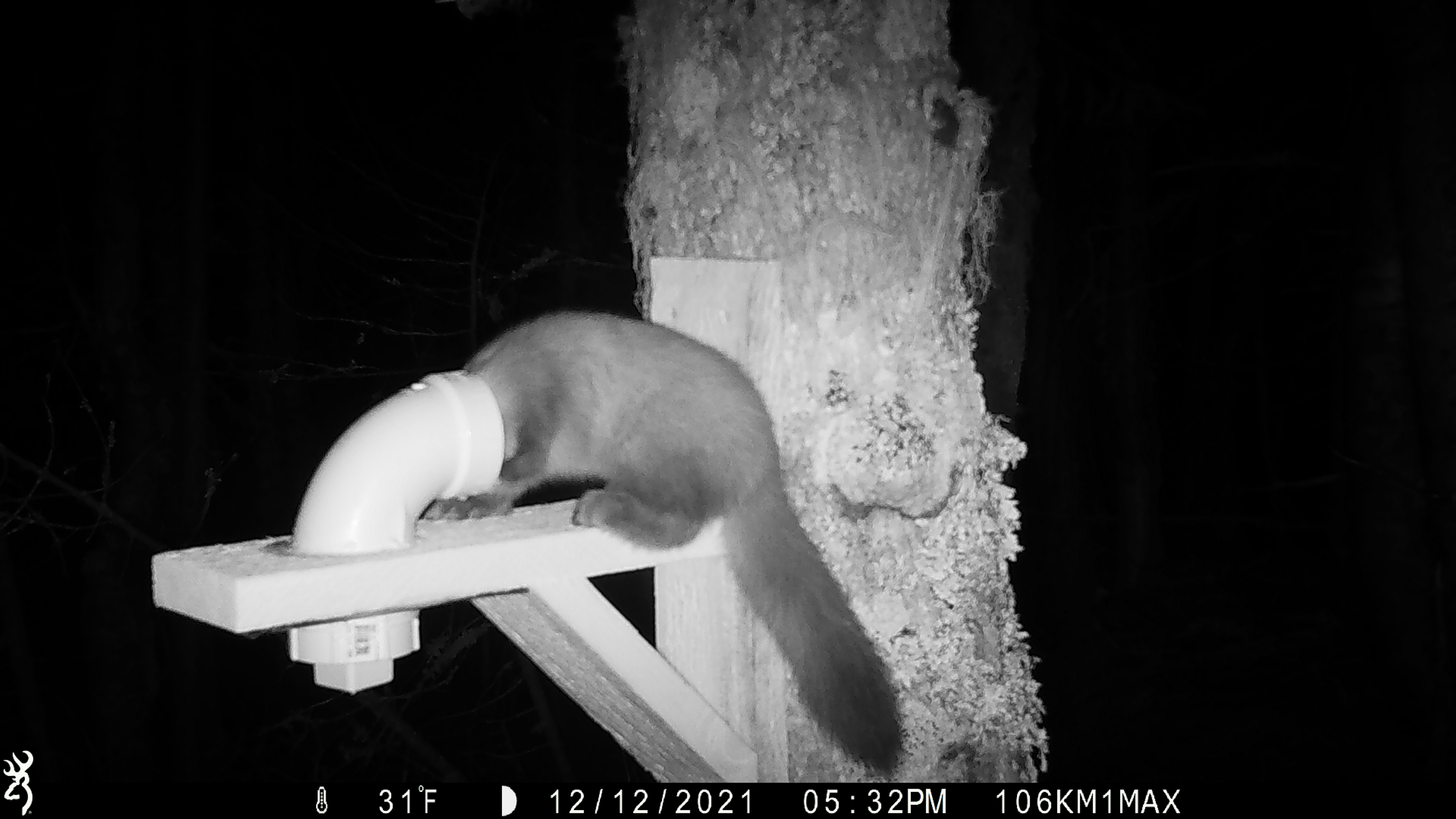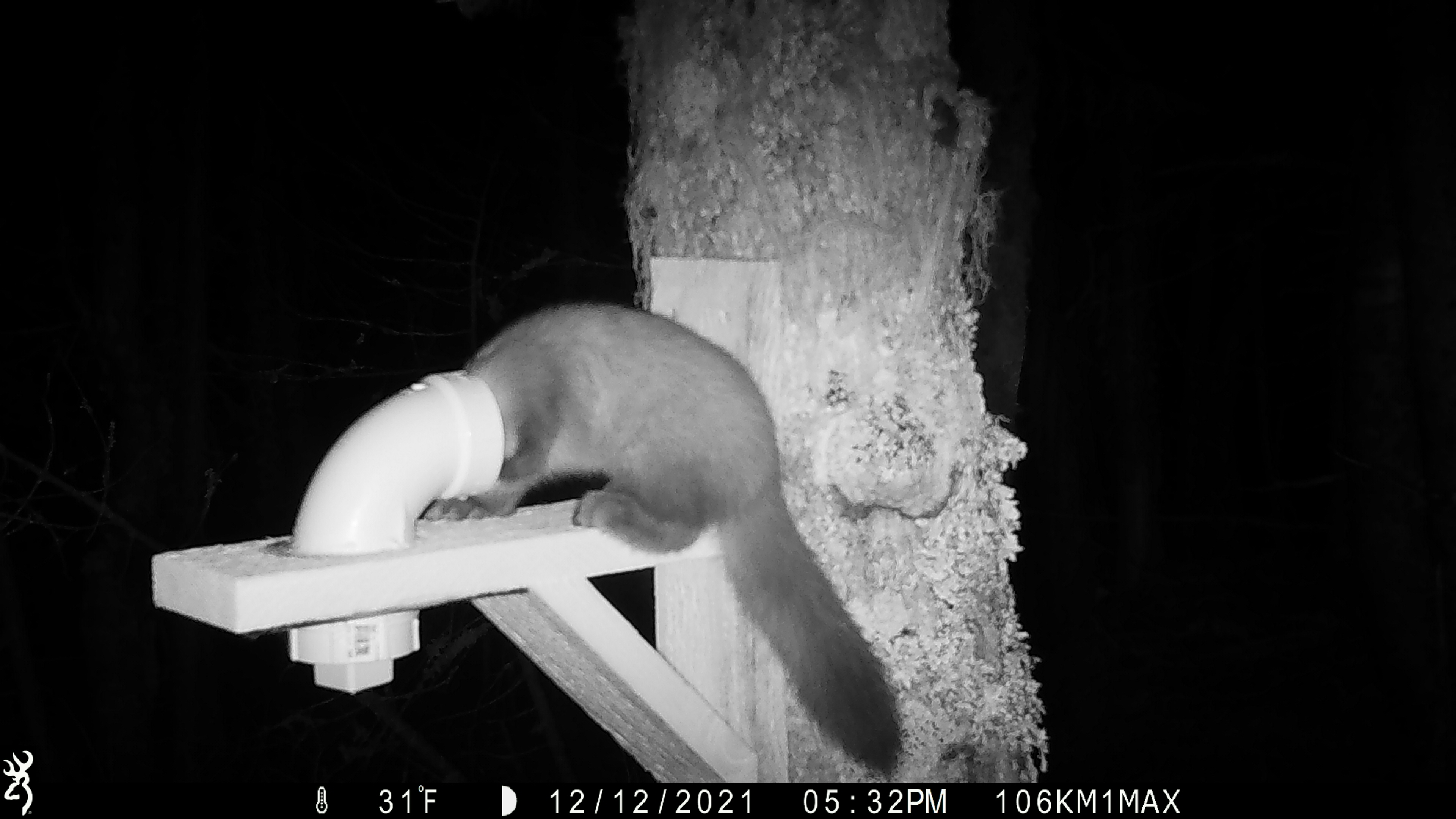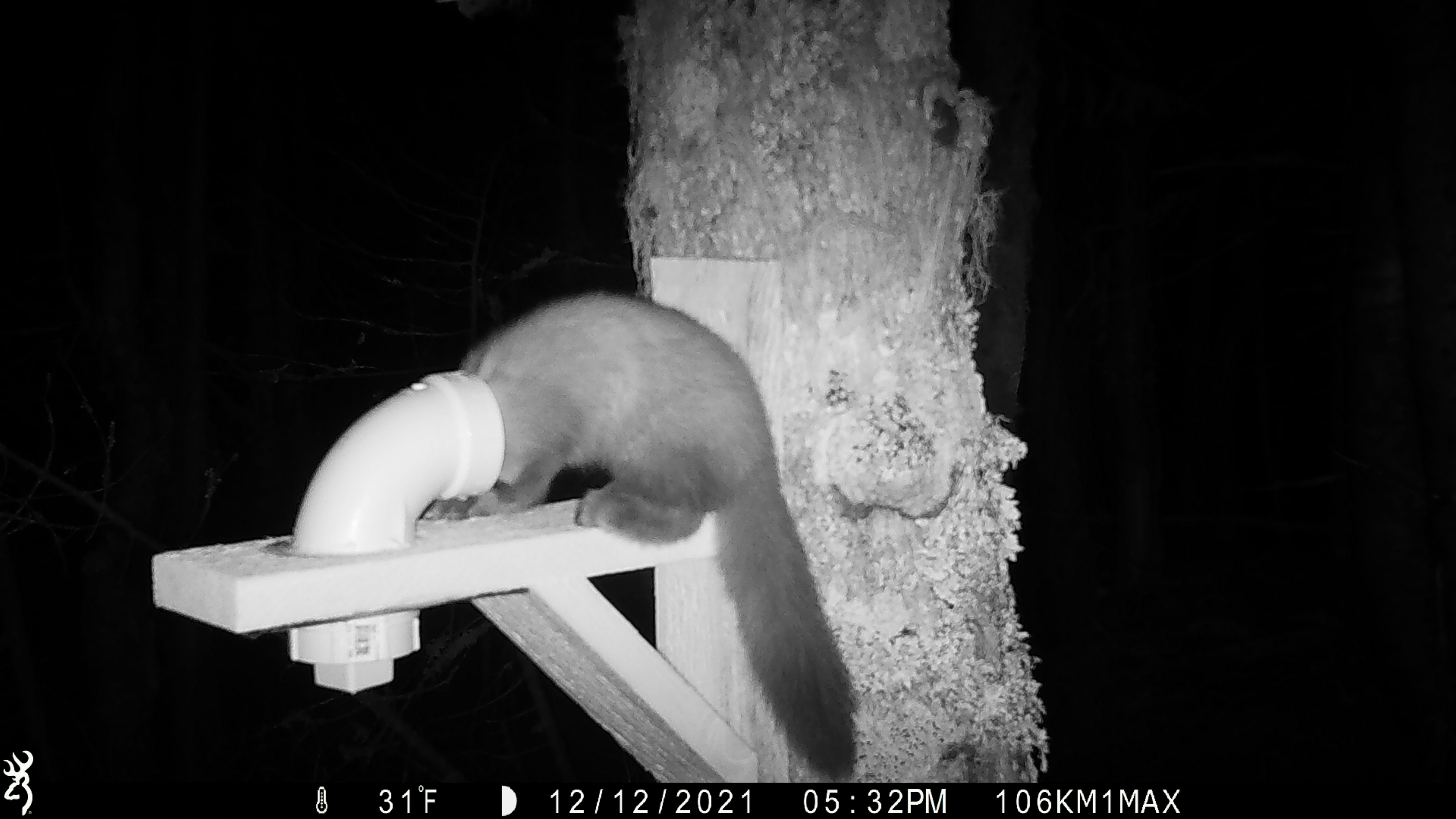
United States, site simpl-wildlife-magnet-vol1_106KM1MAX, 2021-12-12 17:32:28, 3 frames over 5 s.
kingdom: Animalia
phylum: Chordata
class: Mammalia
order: Carnivora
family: Mustelidae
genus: Martes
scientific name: Martes americana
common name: american marten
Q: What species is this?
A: American marten (Martes americana).